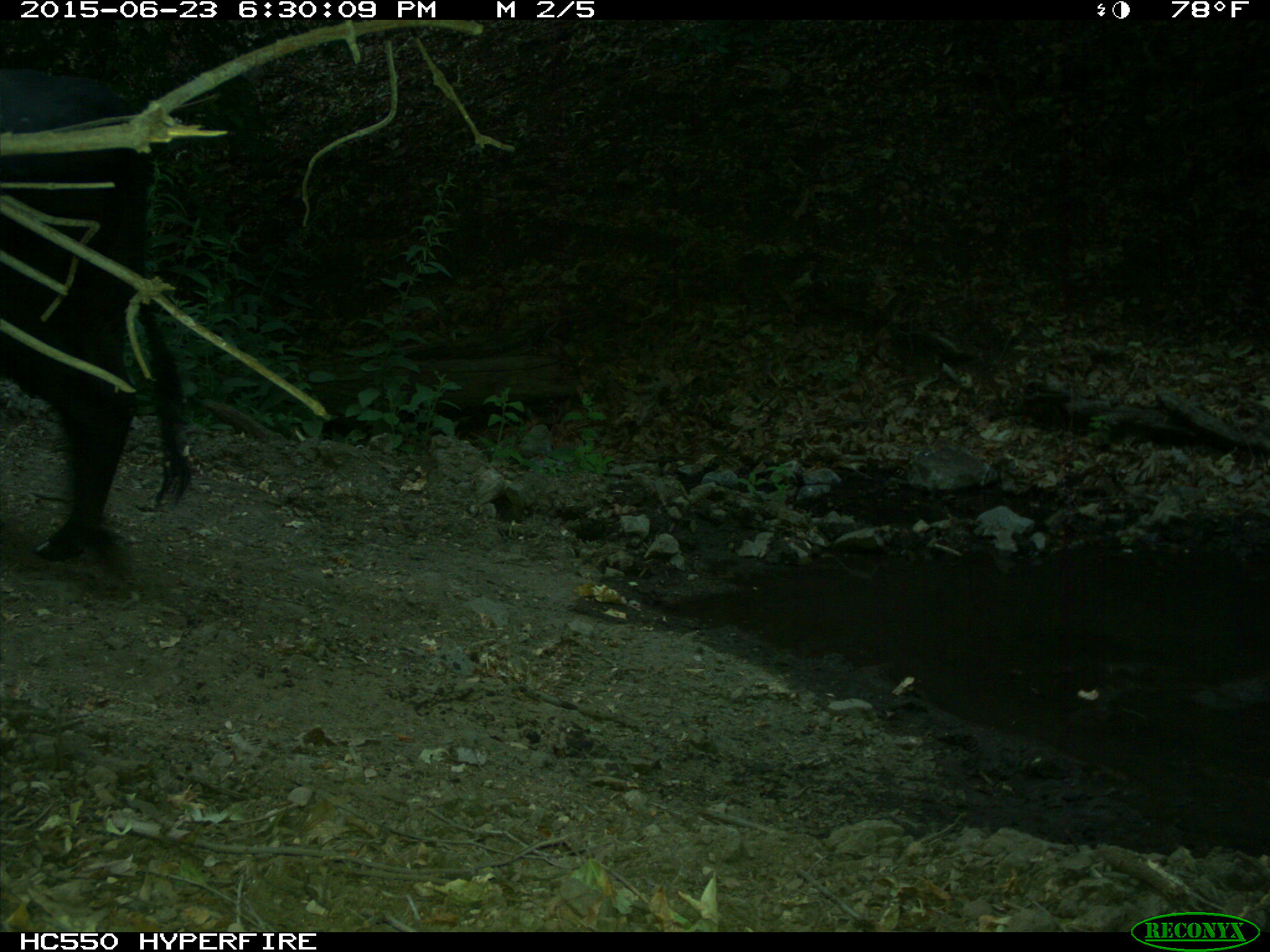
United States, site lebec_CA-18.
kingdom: Animalia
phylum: Chordata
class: Mammalia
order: Artiodactyla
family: Bovidae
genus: Bos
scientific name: Bos taurus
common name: domestic cow